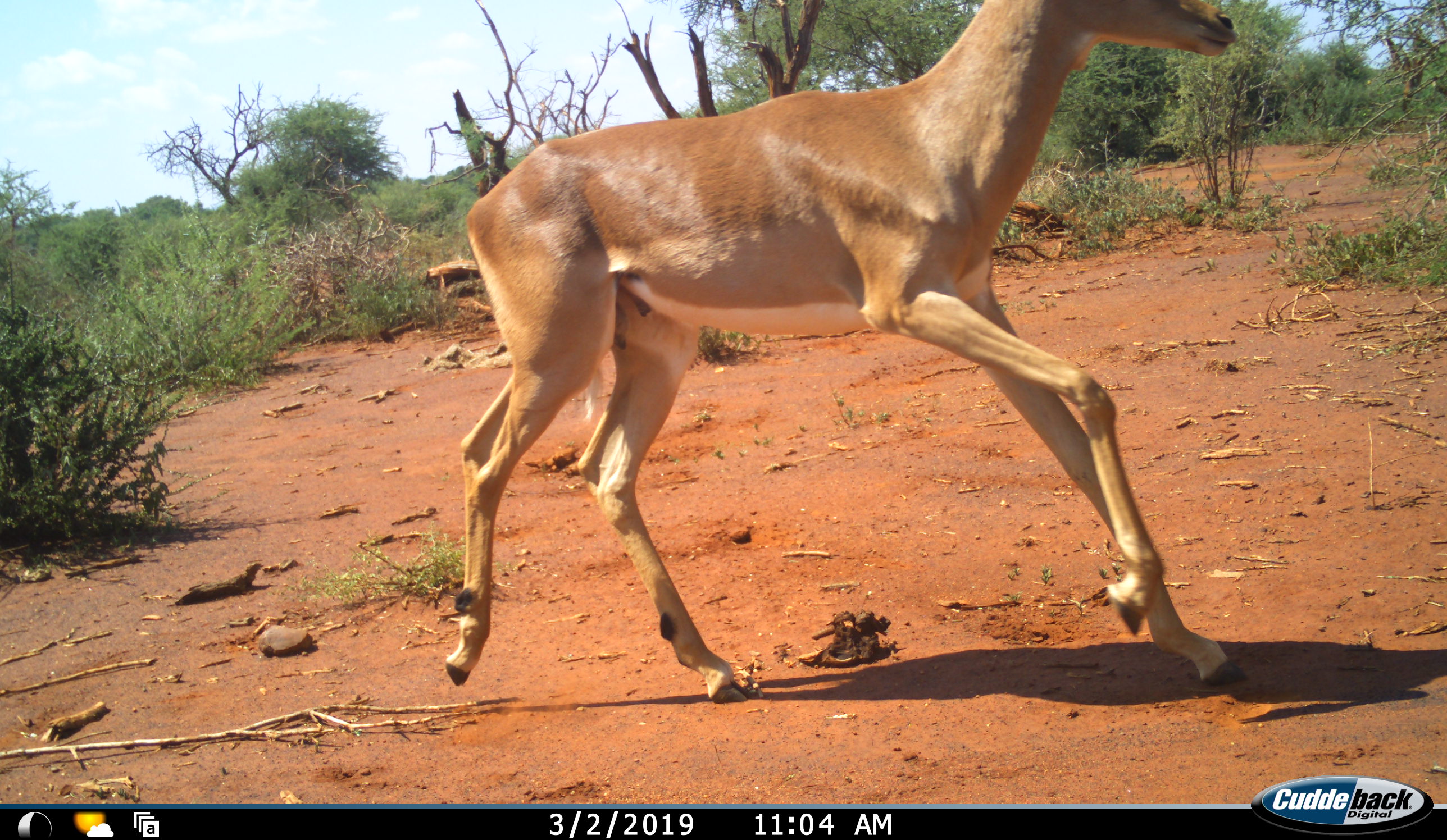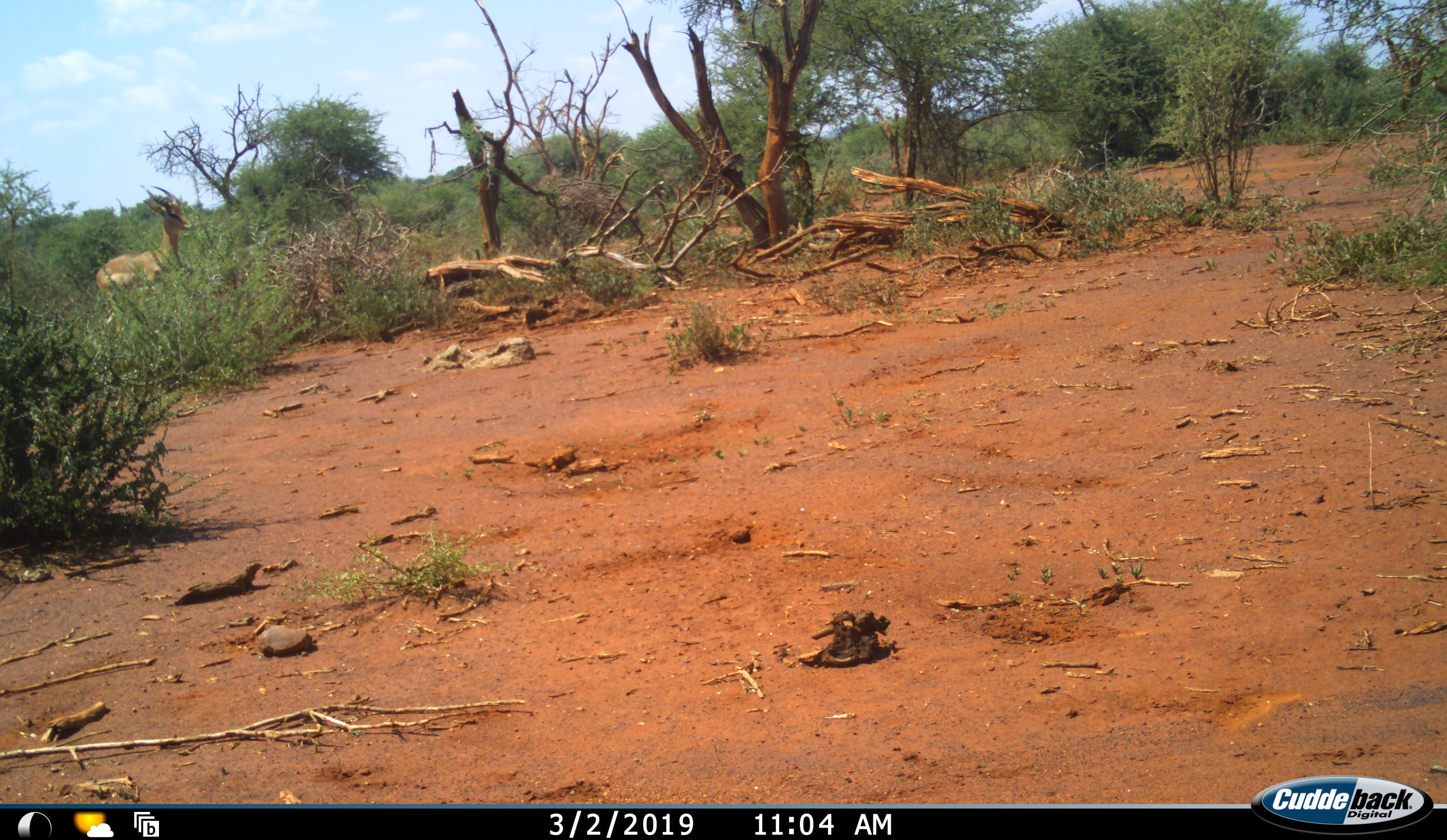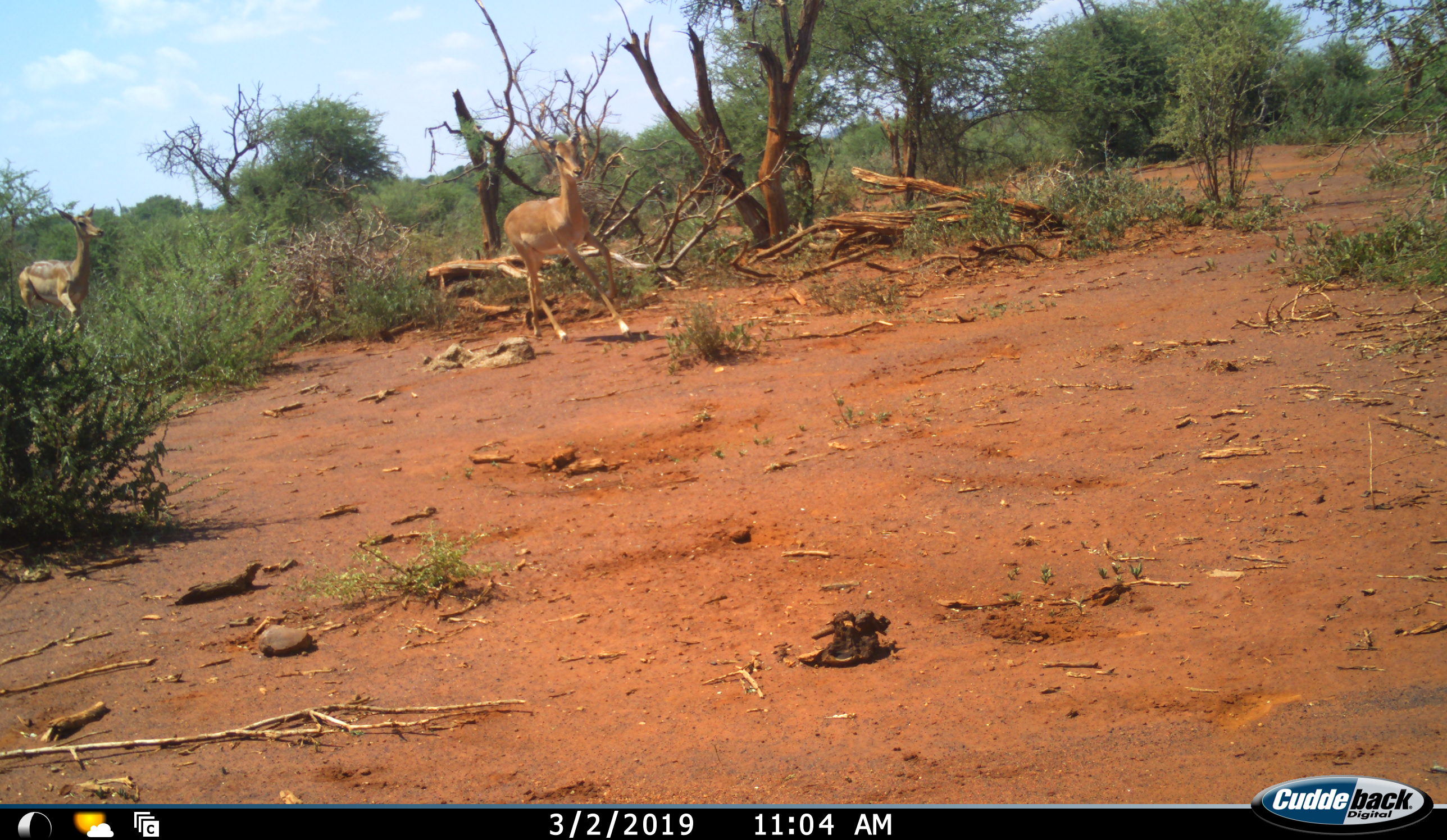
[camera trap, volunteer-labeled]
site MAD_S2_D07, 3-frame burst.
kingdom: Animalia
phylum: Chordata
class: Mammalia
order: Artiodactyla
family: Bovidae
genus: Aepyceros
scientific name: Aepyceros melampus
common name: impala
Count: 2.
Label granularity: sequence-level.